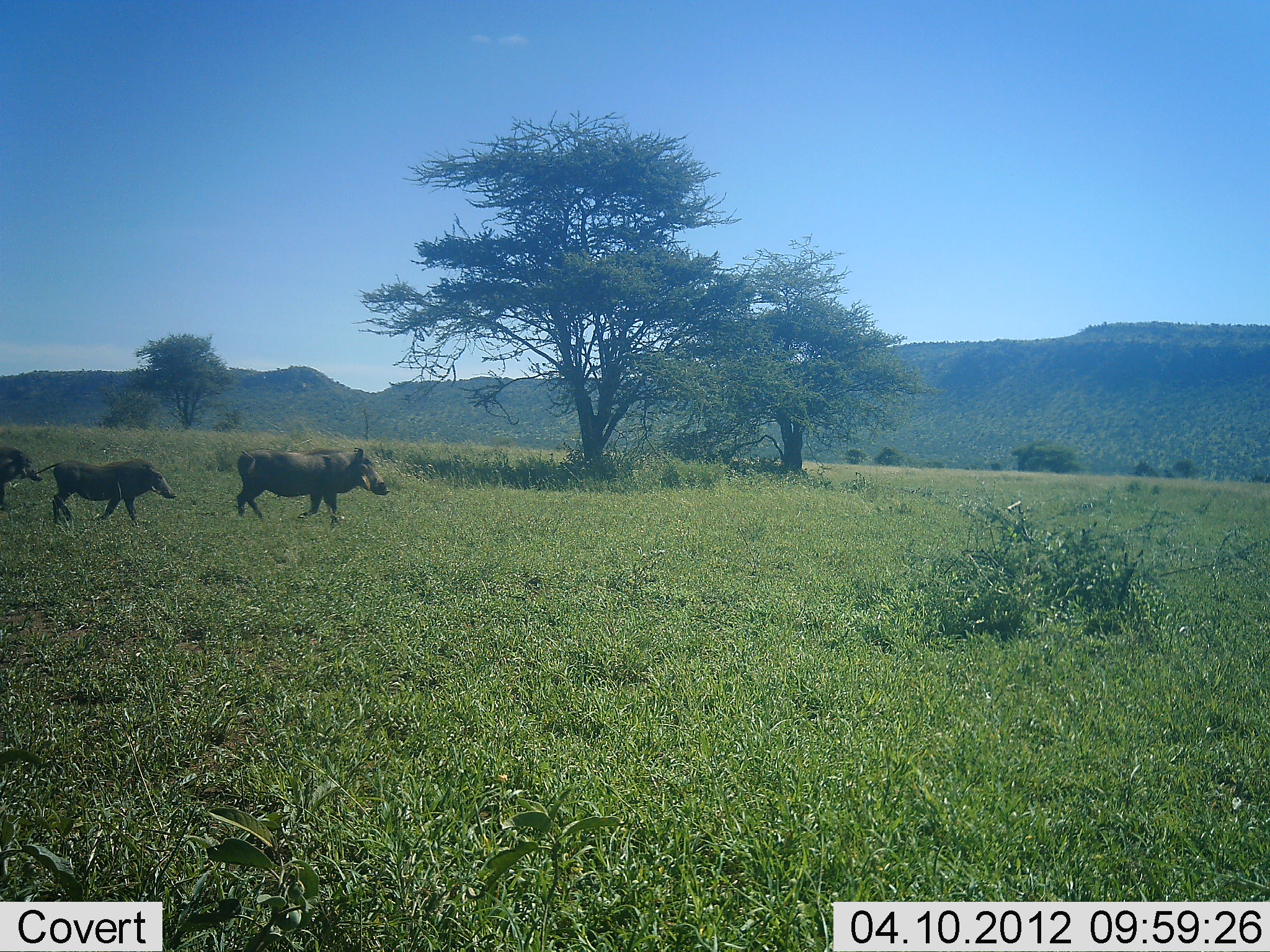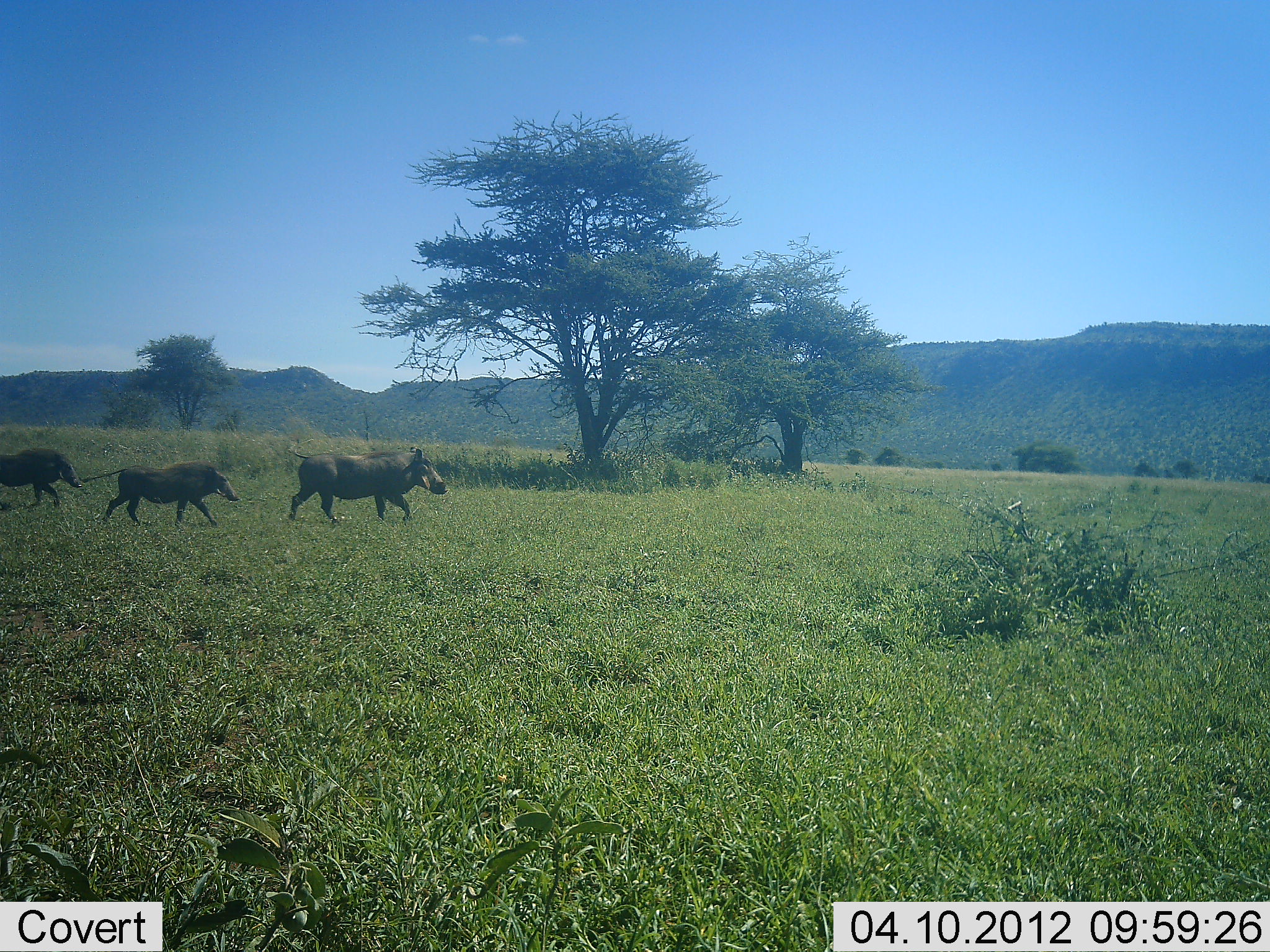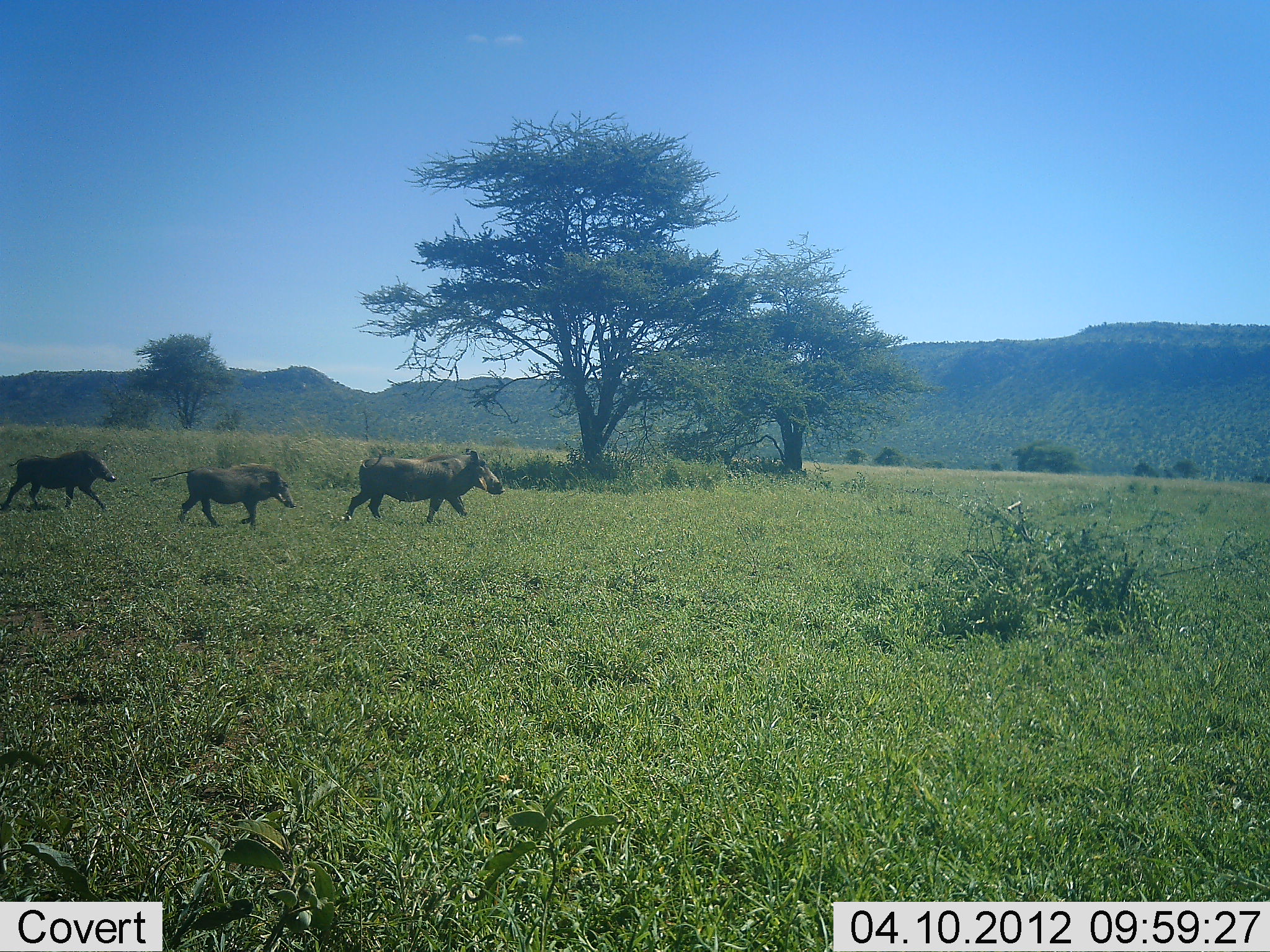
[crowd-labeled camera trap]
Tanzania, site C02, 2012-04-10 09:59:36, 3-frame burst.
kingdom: Animalia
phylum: Chordata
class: Mammalia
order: Artiodactyla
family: Suidae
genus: Phacochoerus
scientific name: Phacochoerus africanus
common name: warthog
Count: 3.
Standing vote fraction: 0%.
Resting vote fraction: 0%.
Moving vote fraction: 100%.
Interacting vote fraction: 0%.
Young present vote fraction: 56%.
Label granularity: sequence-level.